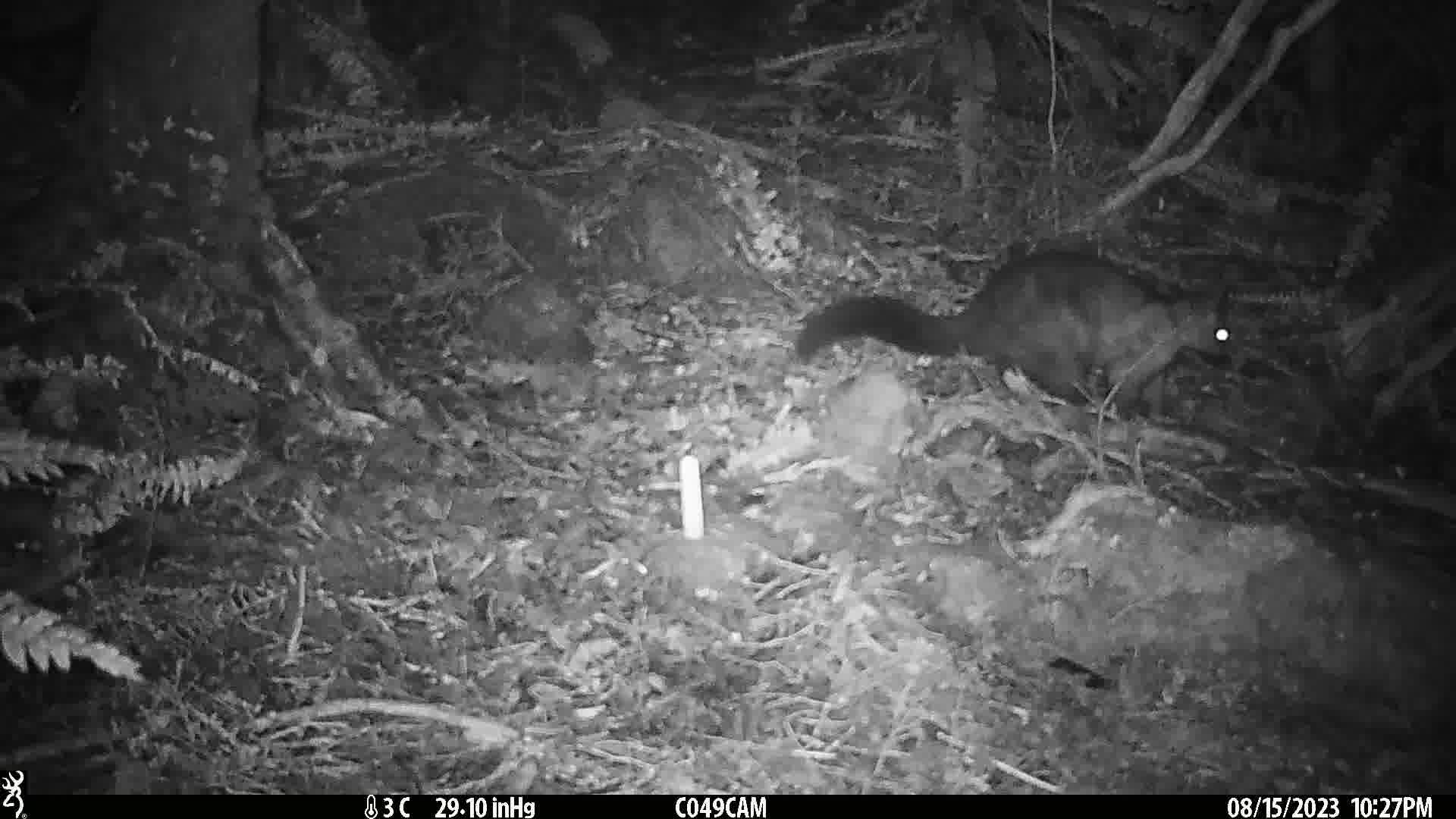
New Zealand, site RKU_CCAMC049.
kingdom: Animalia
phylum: Chordata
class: Mammalia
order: Diprotodontia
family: Phalangeridae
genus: Trichosurus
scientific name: Trichosurus vulpecula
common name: common brushtail possum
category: possum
Possum (common brushtail possum) (Trichosurus vulpecula).